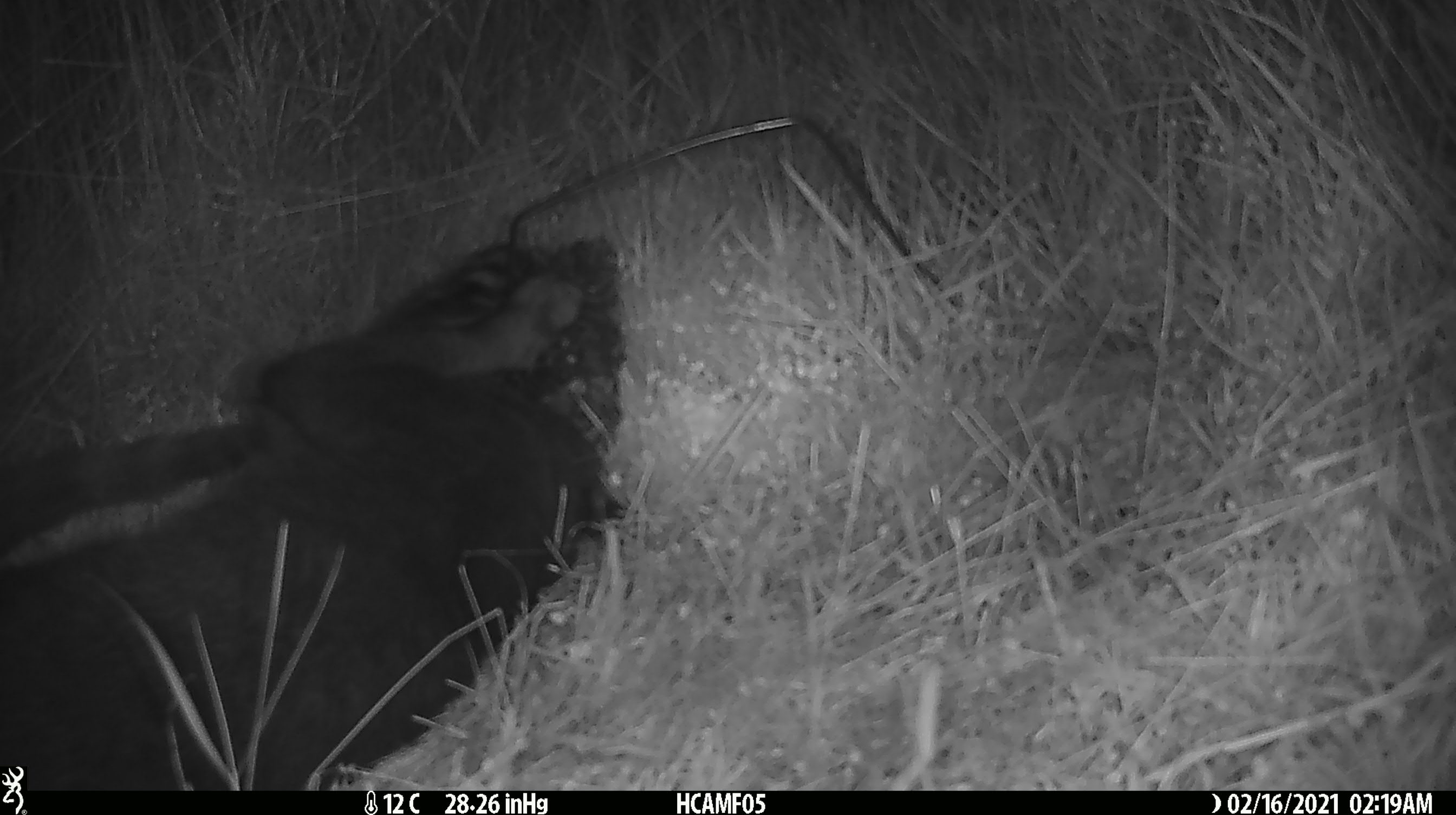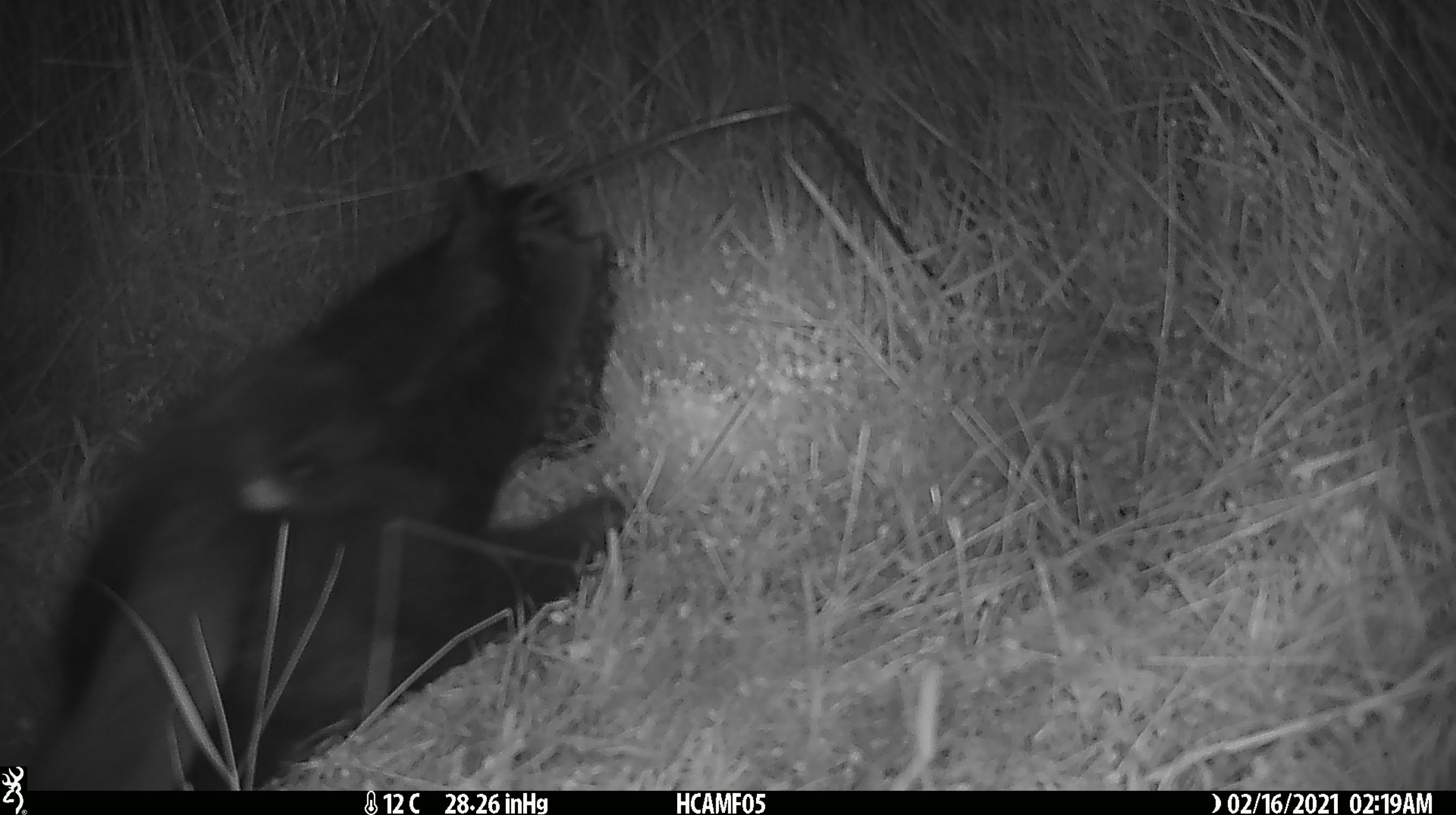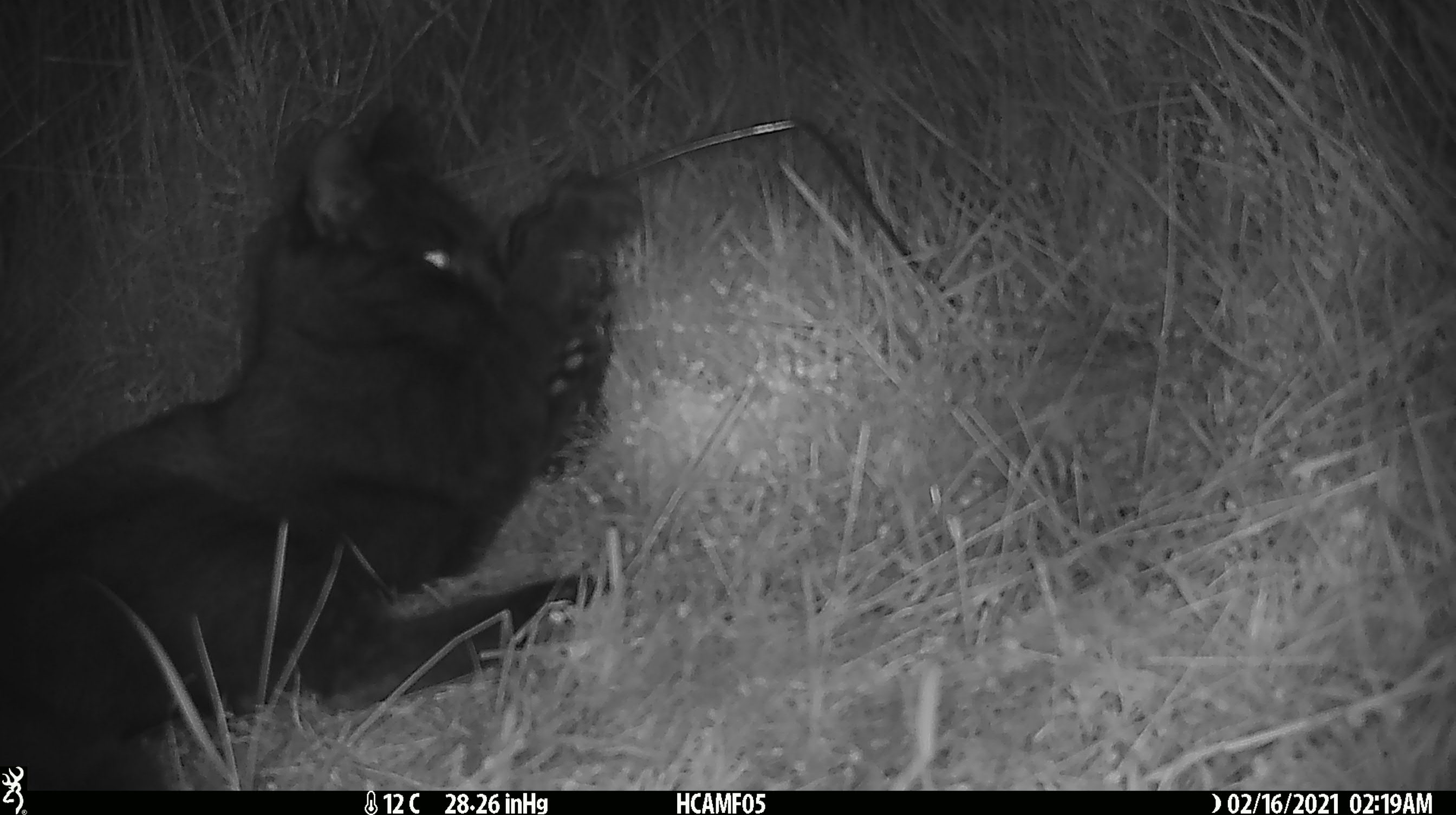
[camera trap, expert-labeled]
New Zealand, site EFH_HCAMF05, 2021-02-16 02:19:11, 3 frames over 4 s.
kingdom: Animalia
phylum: Chordata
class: Mammalia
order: Carnivora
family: Felidae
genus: Felis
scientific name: Felis catus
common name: domestic cat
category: cat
Cat (domestic cat) (Felis catus).